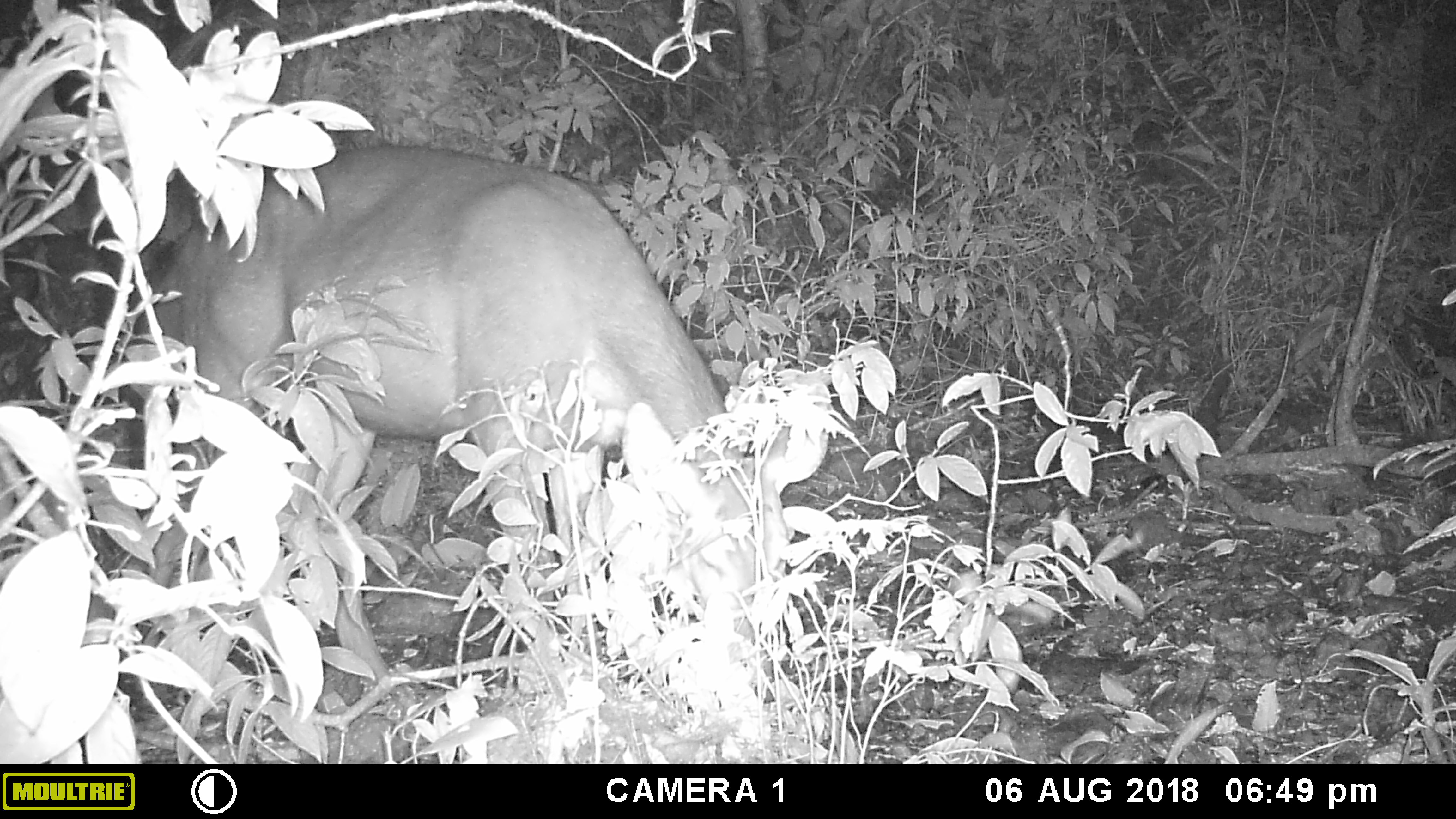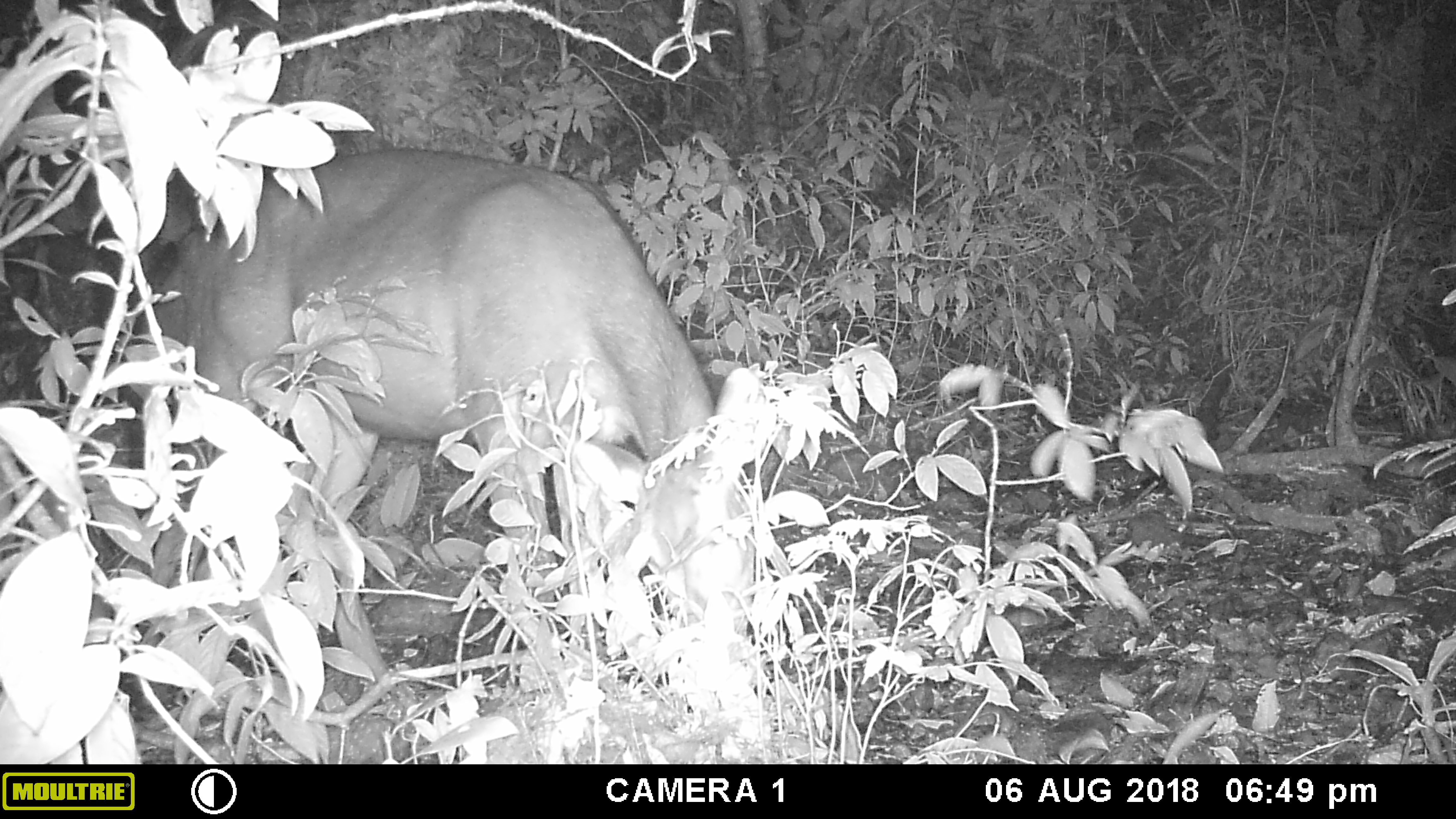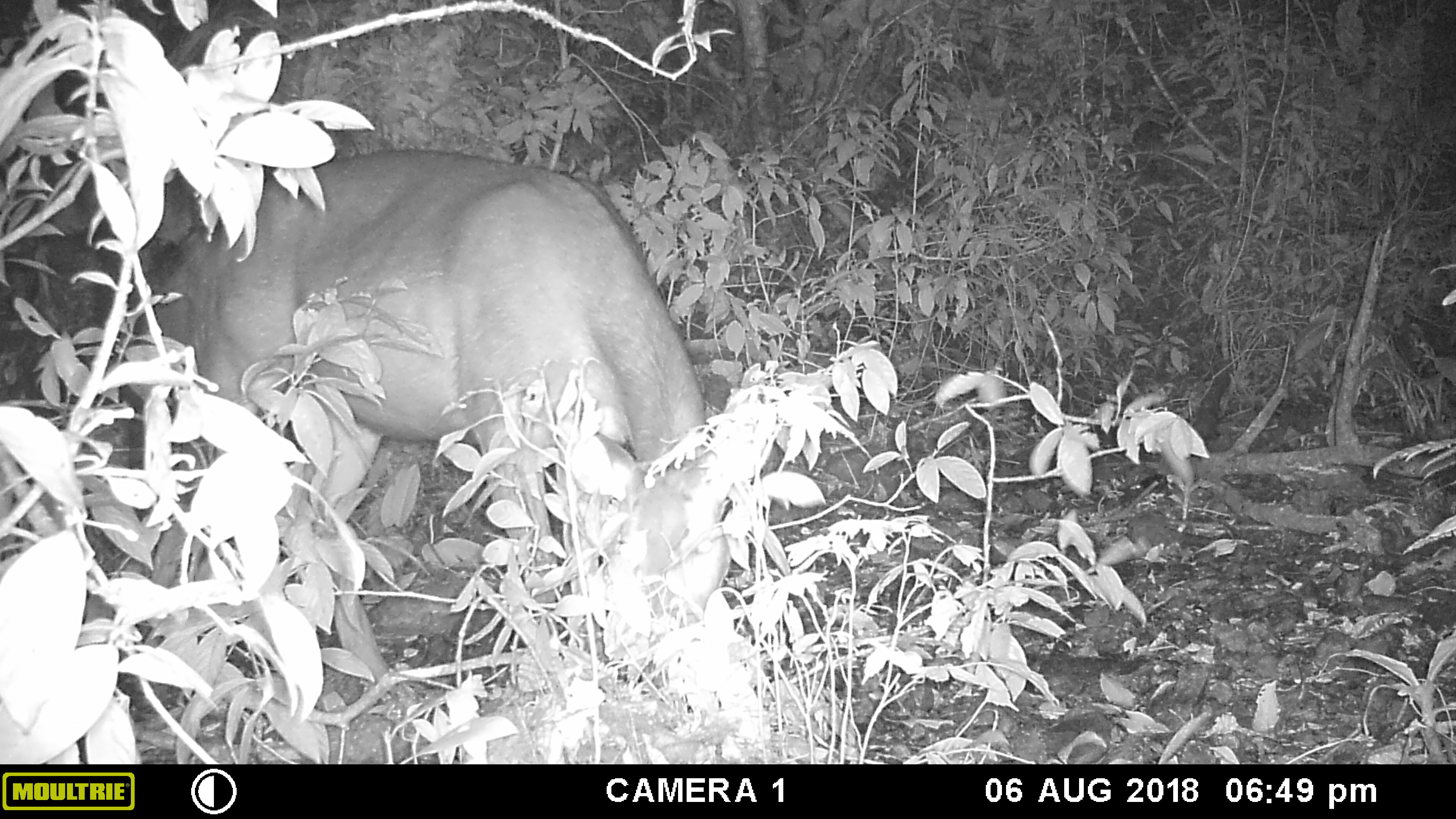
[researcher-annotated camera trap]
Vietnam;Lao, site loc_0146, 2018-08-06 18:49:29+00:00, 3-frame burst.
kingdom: Animalia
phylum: Chordata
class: Mammalia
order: Artiodactyla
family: Cervidae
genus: Rusa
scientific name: Rusa unicolor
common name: sambar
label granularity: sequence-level